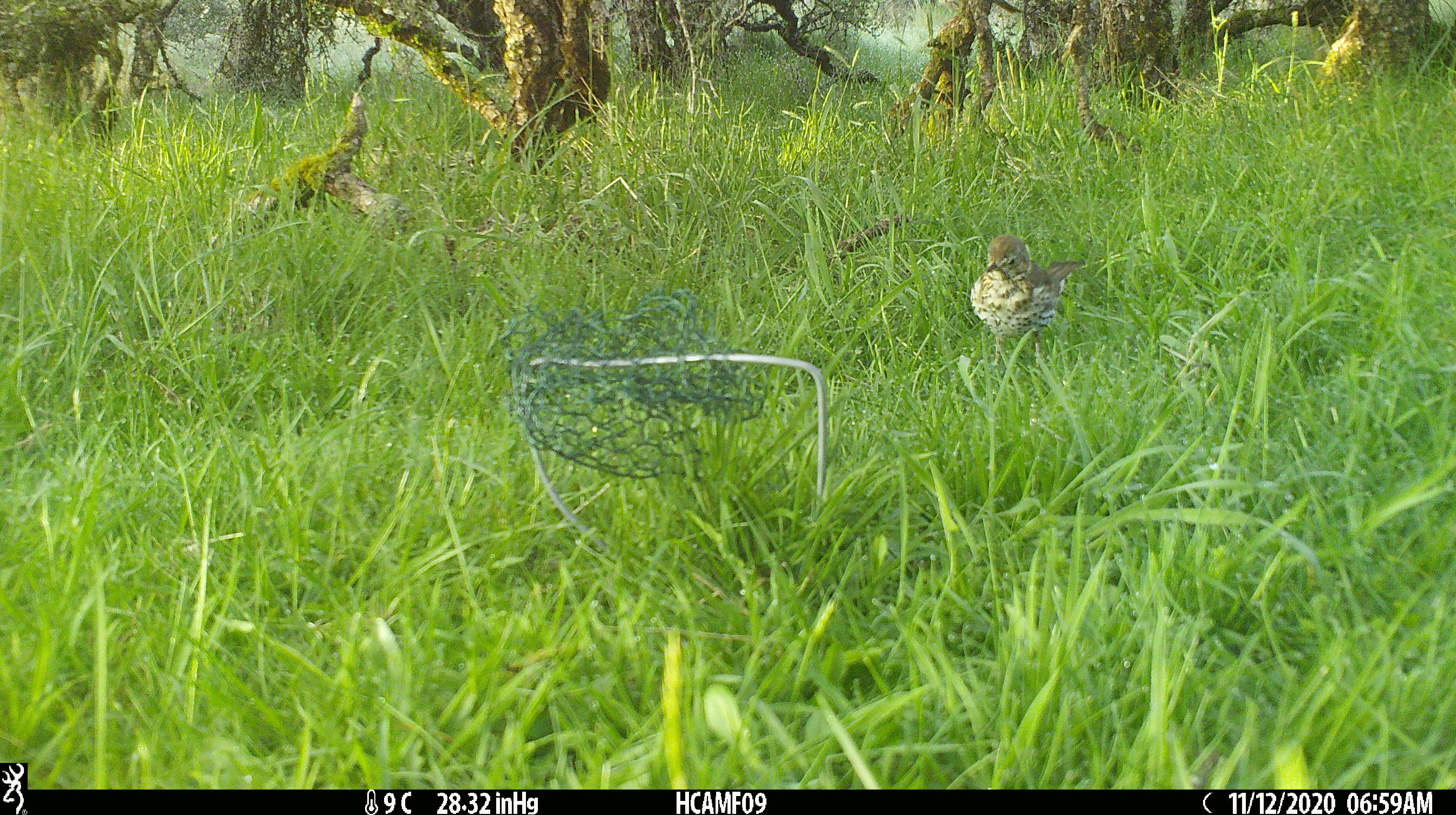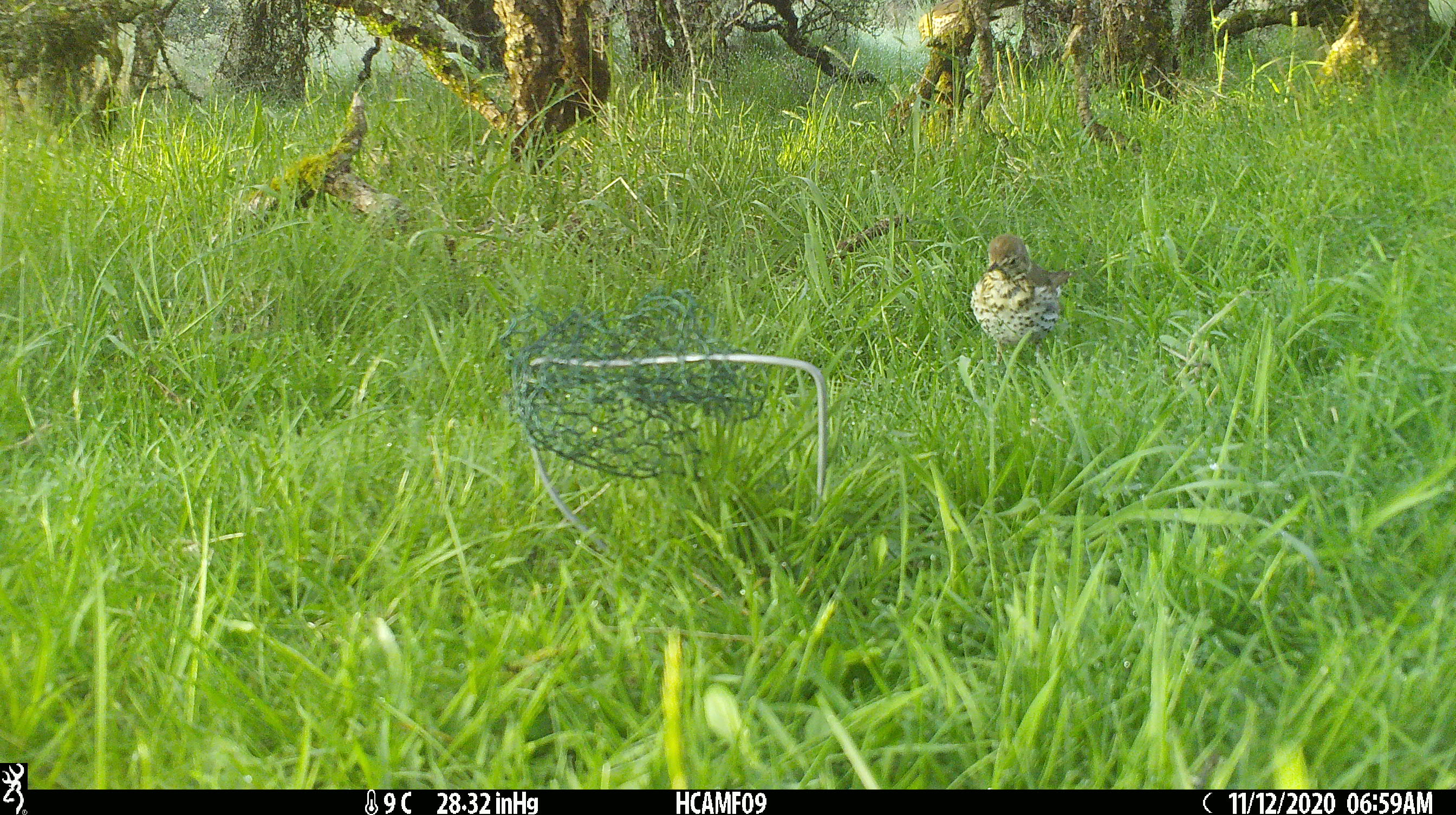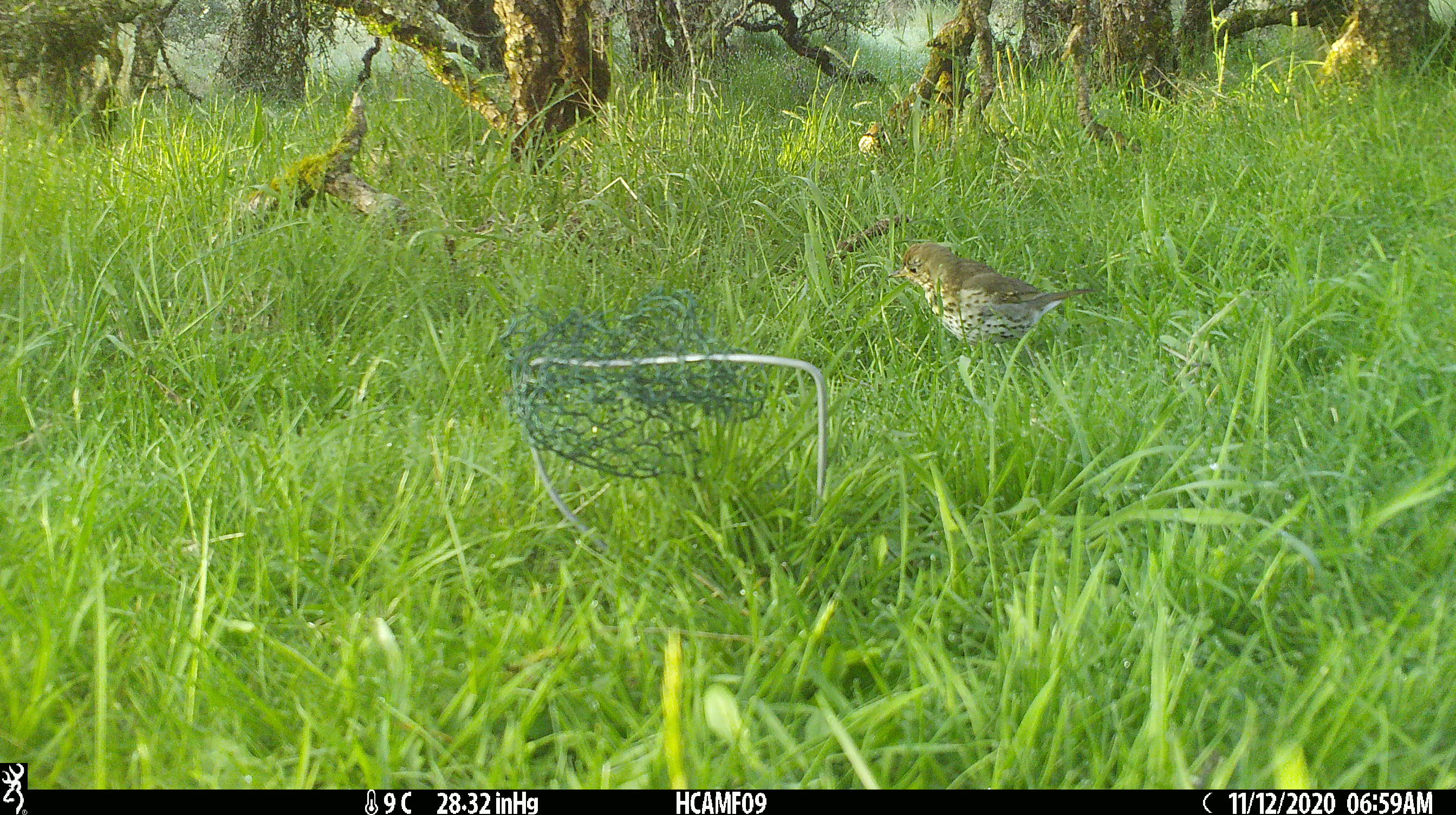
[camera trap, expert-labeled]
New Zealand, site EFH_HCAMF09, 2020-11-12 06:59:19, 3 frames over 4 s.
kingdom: Animalia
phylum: Chordata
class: Aves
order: Passeriformes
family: Turdidae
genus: Turdus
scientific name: Turdus philomelos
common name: song thrush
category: thrush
Thrush (song thrush) (Turdus philomelos).